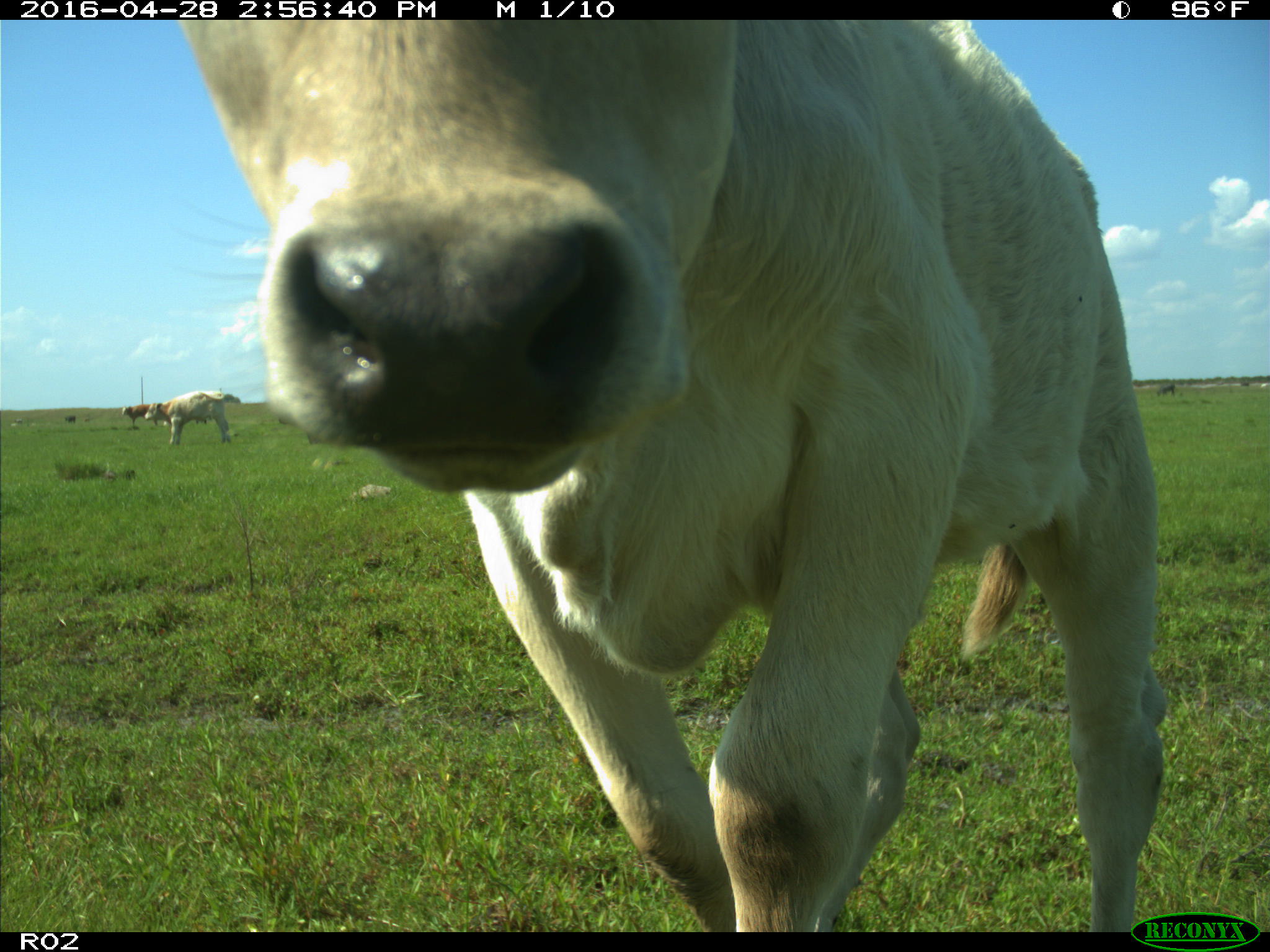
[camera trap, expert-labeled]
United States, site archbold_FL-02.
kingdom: Animalia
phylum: Chordata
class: Mammalia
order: Artiodactyla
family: Bovidae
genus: Bos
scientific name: Bos taurus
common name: domestic cow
Bos taurus (domestic cow).